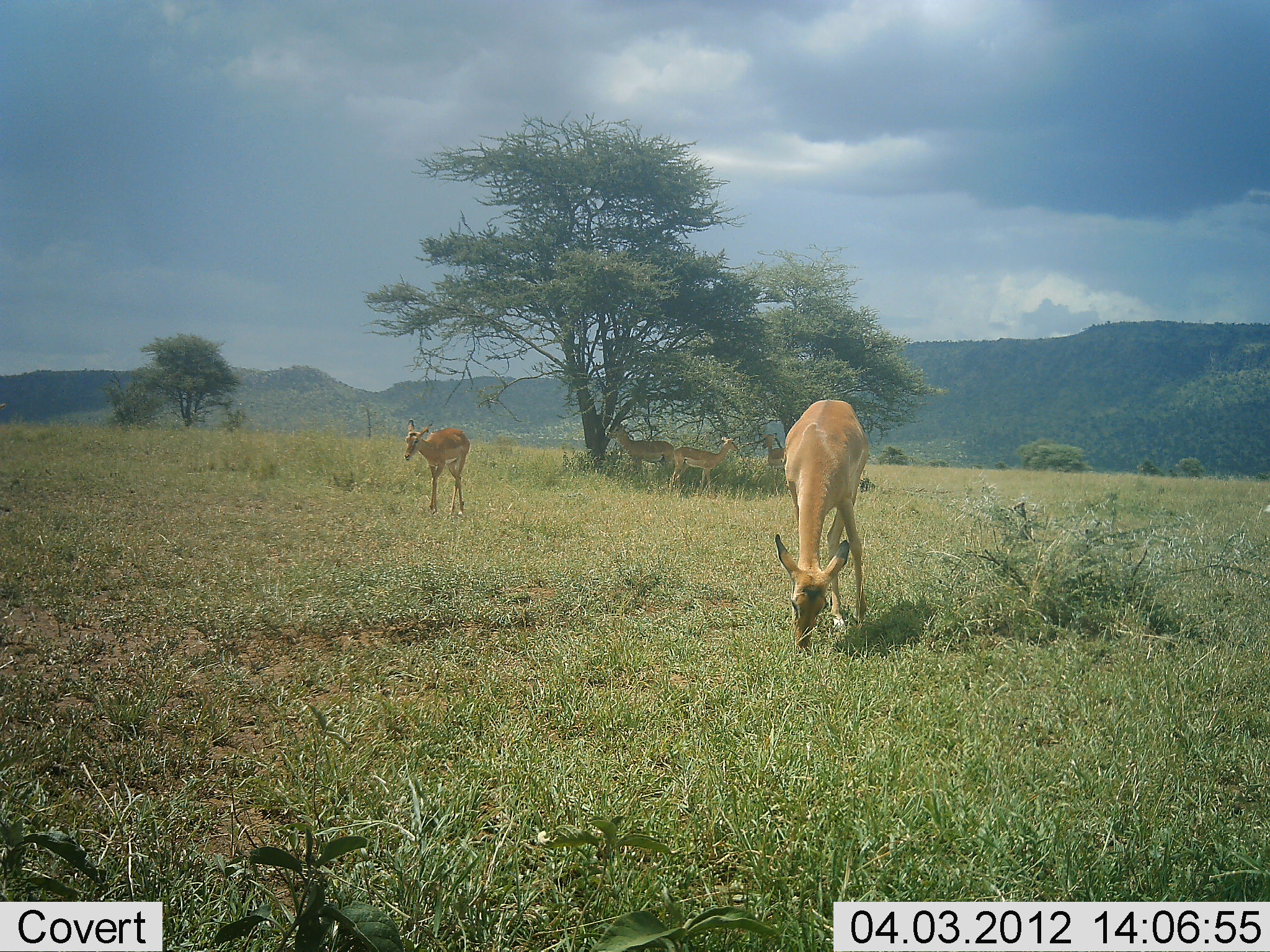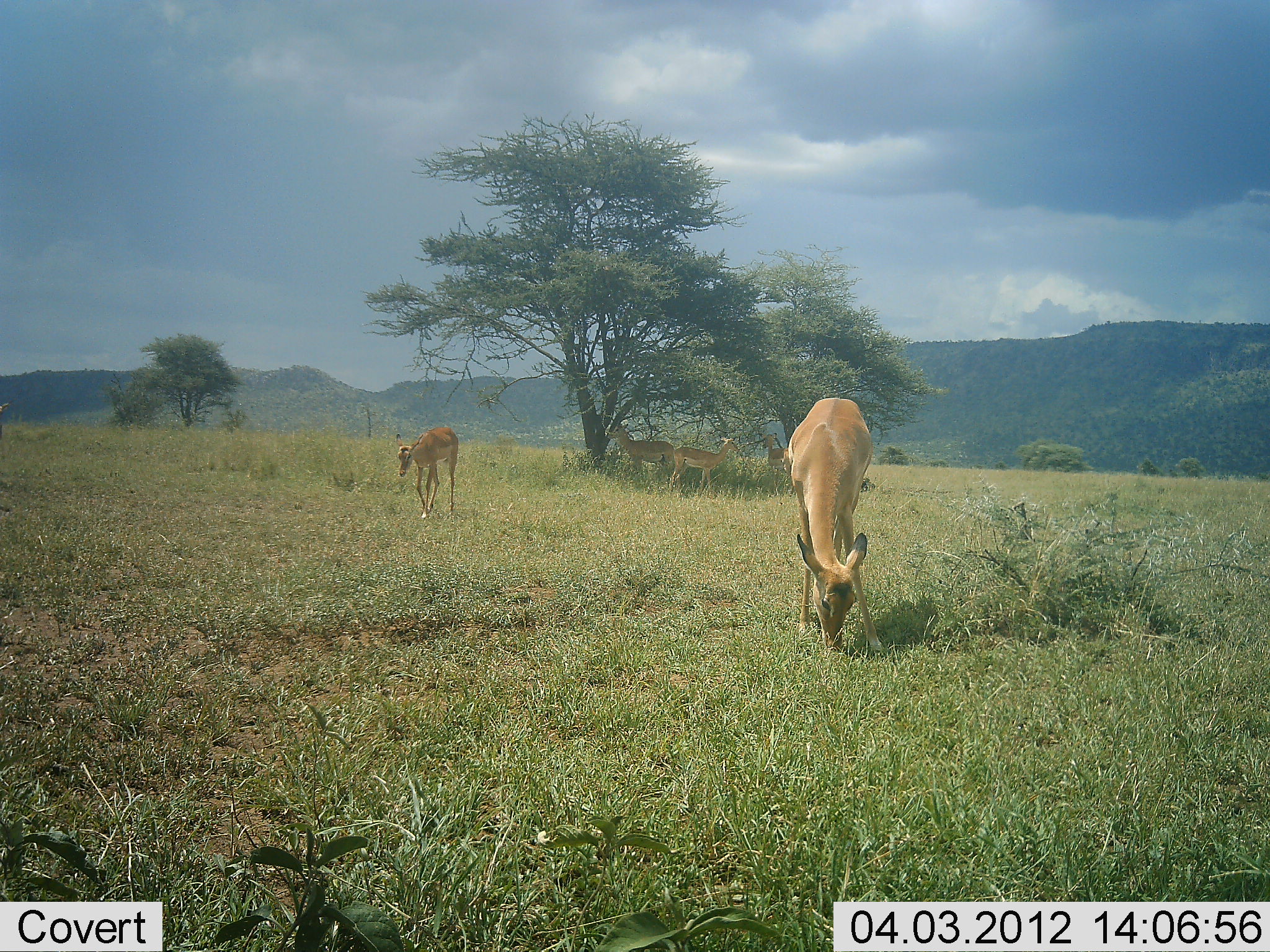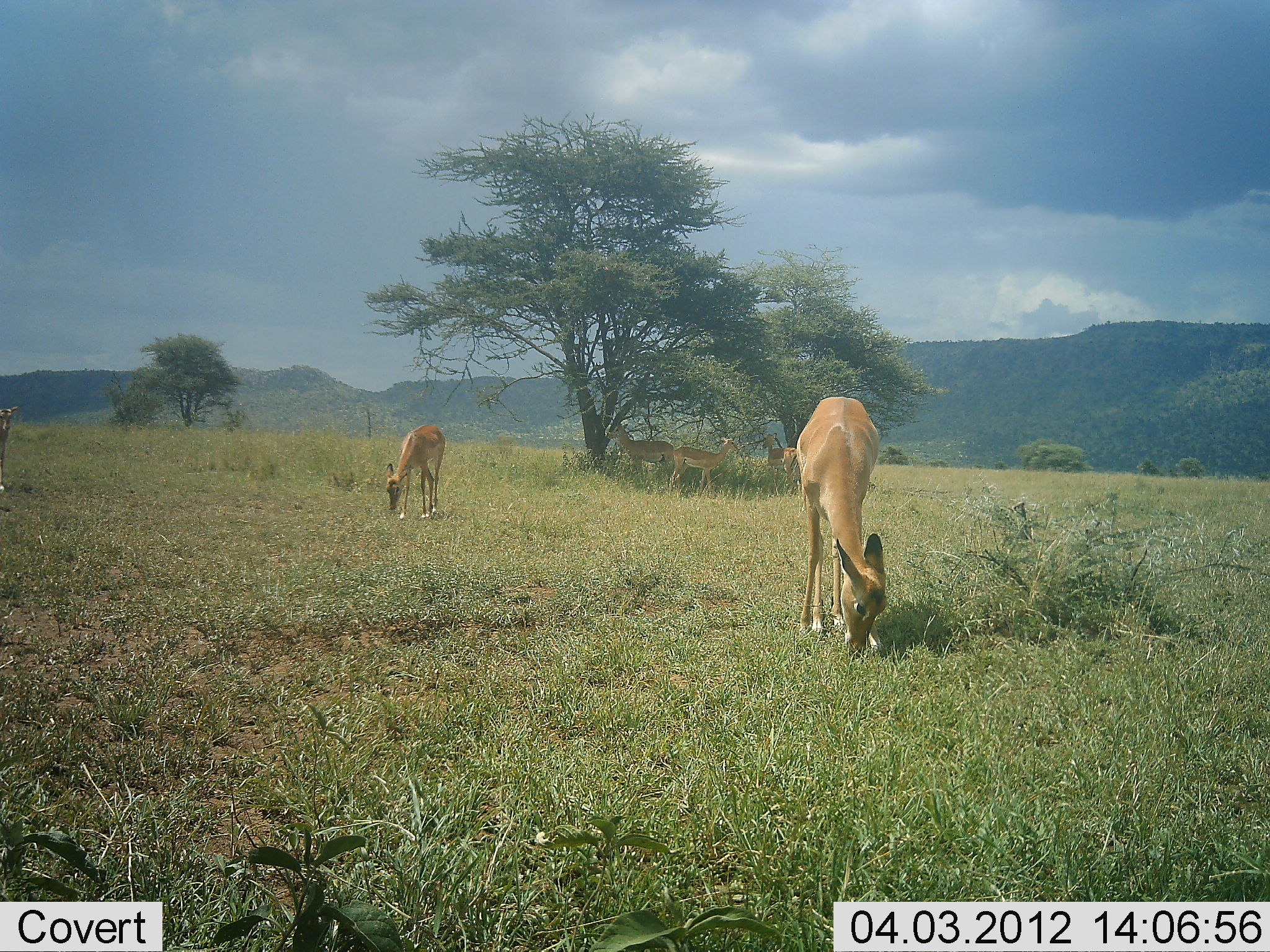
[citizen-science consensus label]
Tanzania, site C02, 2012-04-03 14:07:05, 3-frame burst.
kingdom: Animalia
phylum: Chordata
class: Mammalia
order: Artiodactyla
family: Bovidae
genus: Aepyceros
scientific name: Aepyceros melampus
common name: impala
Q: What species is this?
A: Impala (Aepyceros melampus).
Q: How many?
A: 5.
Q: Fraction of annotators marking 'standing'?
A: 76%.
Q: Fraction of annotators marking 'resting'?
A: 6%.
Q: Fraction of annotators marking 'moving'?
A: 24%.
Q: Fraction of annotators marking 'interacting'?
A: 0%.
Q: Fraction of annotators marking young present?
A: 6%.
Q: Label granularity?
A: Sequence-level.